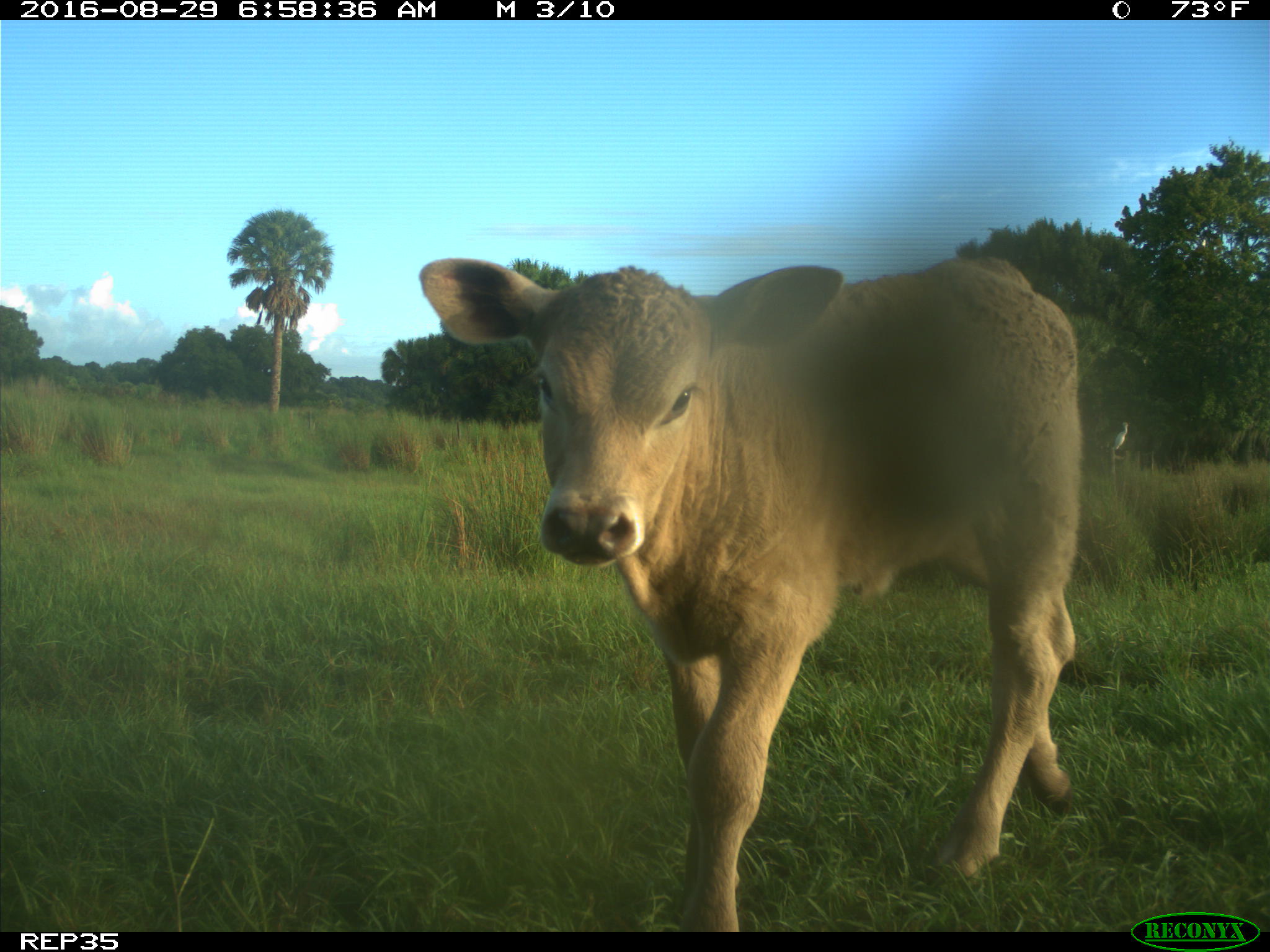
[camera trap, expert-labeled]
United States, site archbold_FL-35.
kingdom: Animalia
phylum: Chordata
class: Mammalia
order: Artiodactyla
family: Bovidae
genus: Bos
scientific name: Bos taurus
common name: domestic cow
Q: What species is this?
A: Bos taurus (domestic cow).